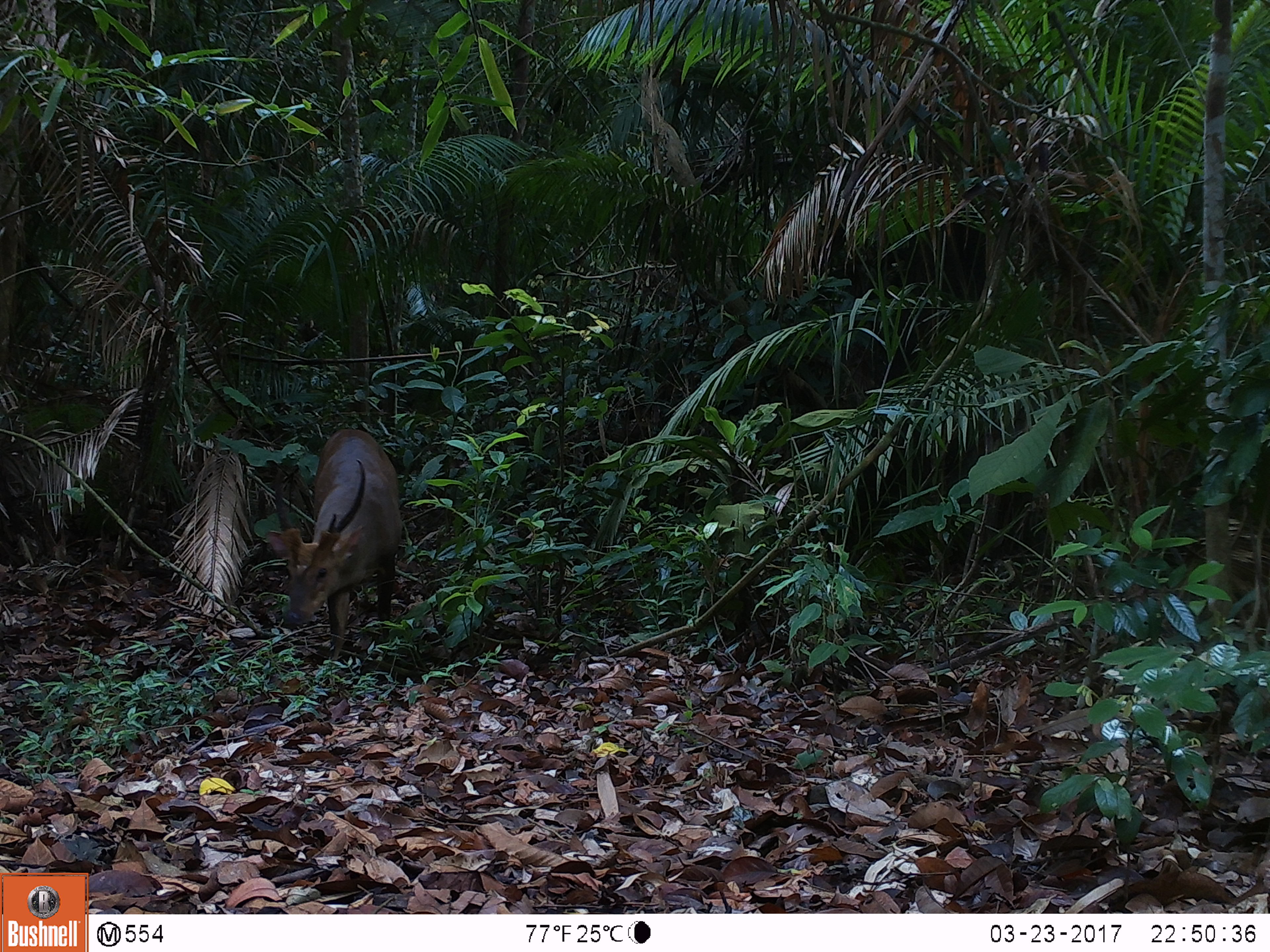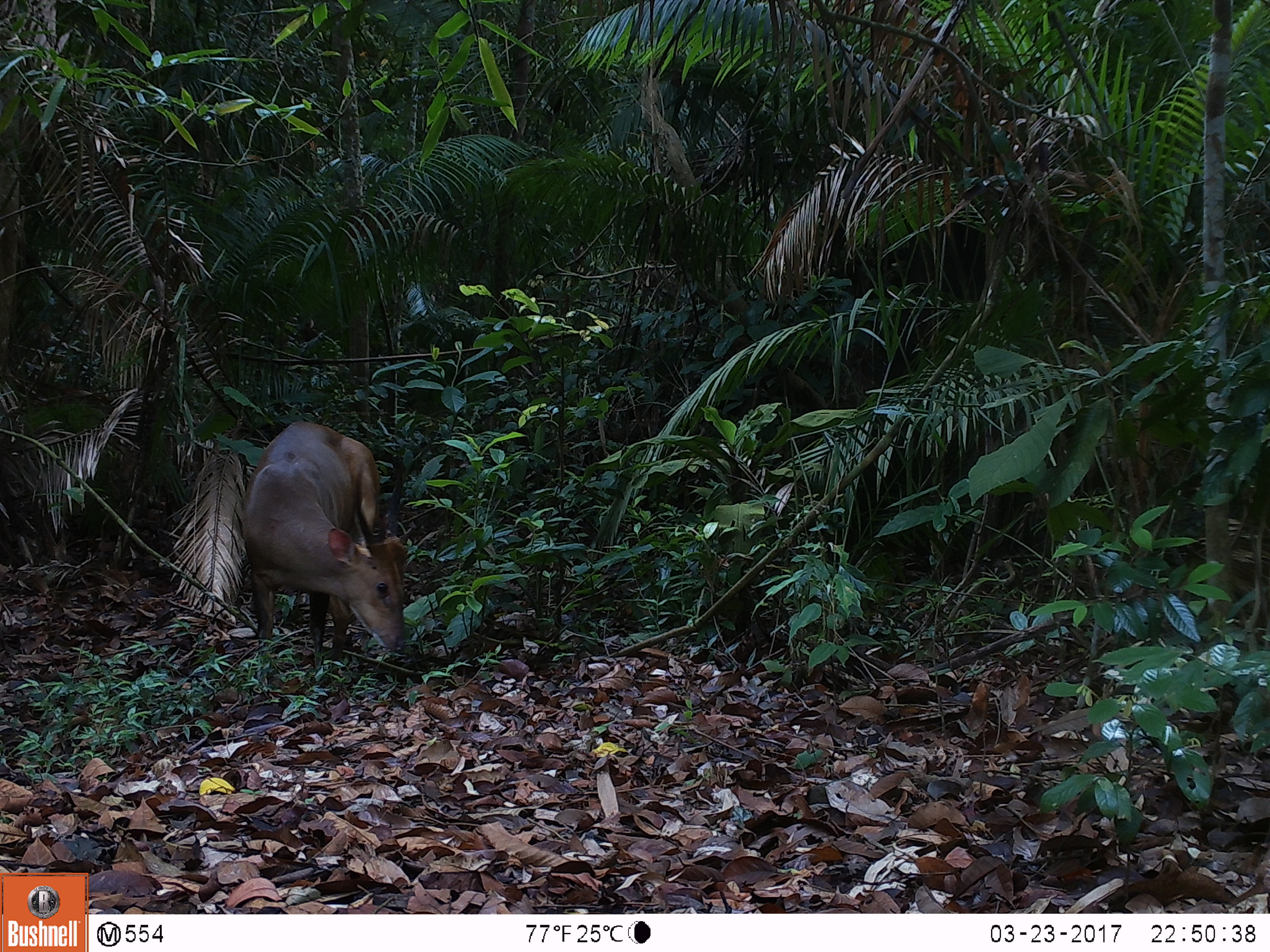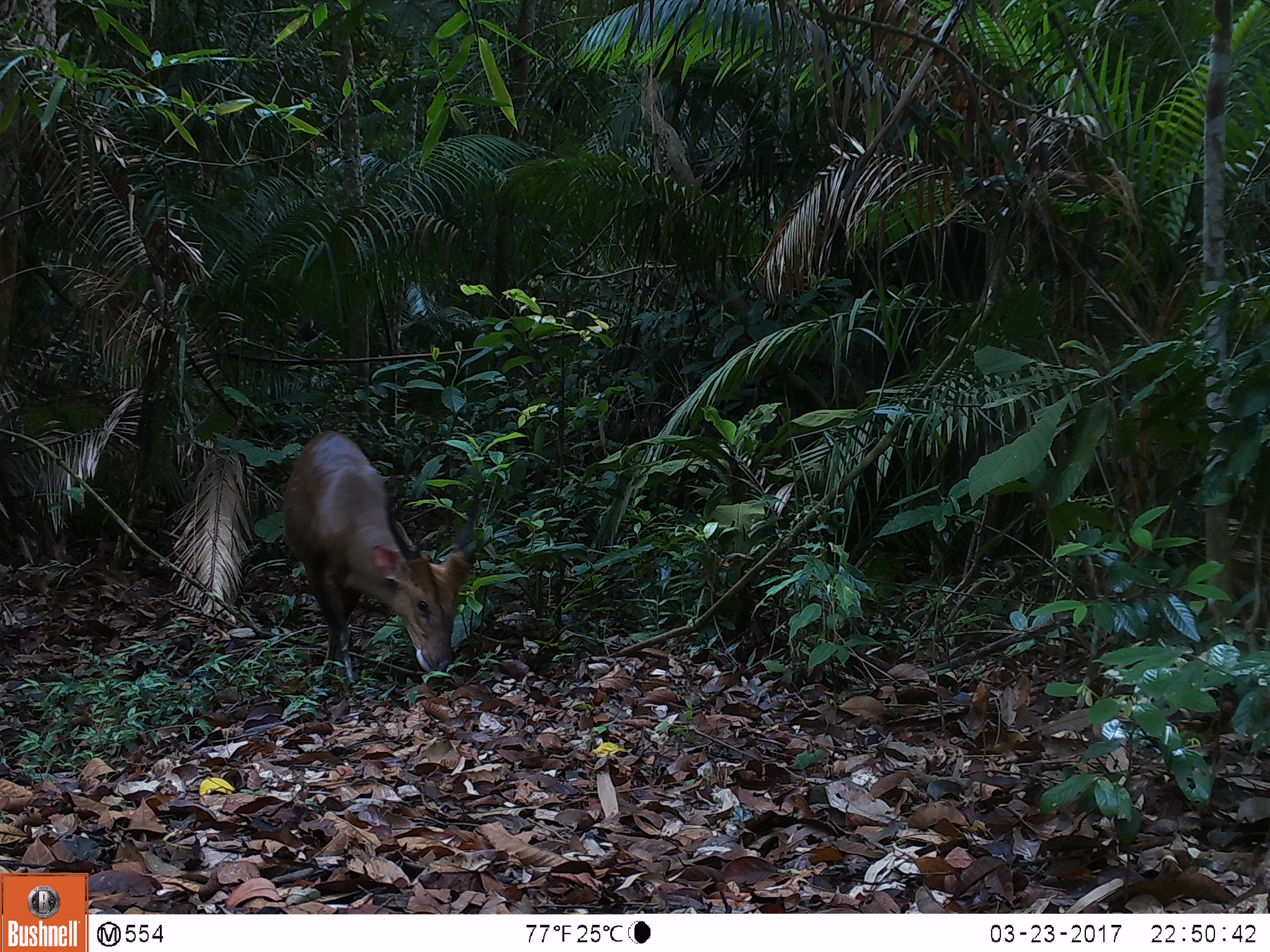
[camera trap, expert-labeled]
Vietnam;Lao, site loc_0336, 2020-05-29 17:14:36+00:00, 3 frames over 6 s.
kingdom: Animalia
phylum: Chordata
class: Mammalia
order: Artiodactyla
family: Cervidae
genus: Muntiacus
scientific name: Muntiacus vuquangensis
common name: large-antlered muntjac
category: large antlered muntjac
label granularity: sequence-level